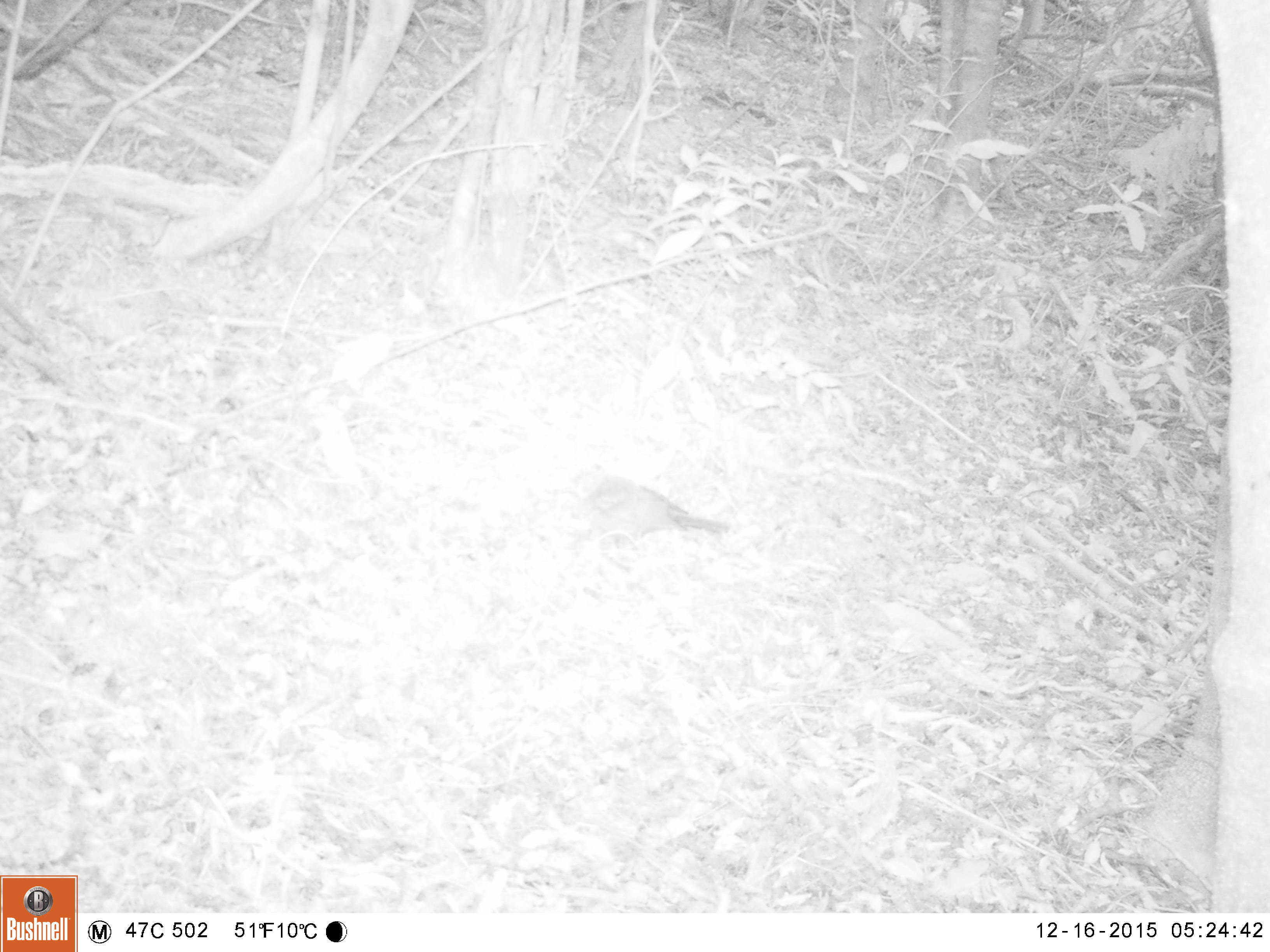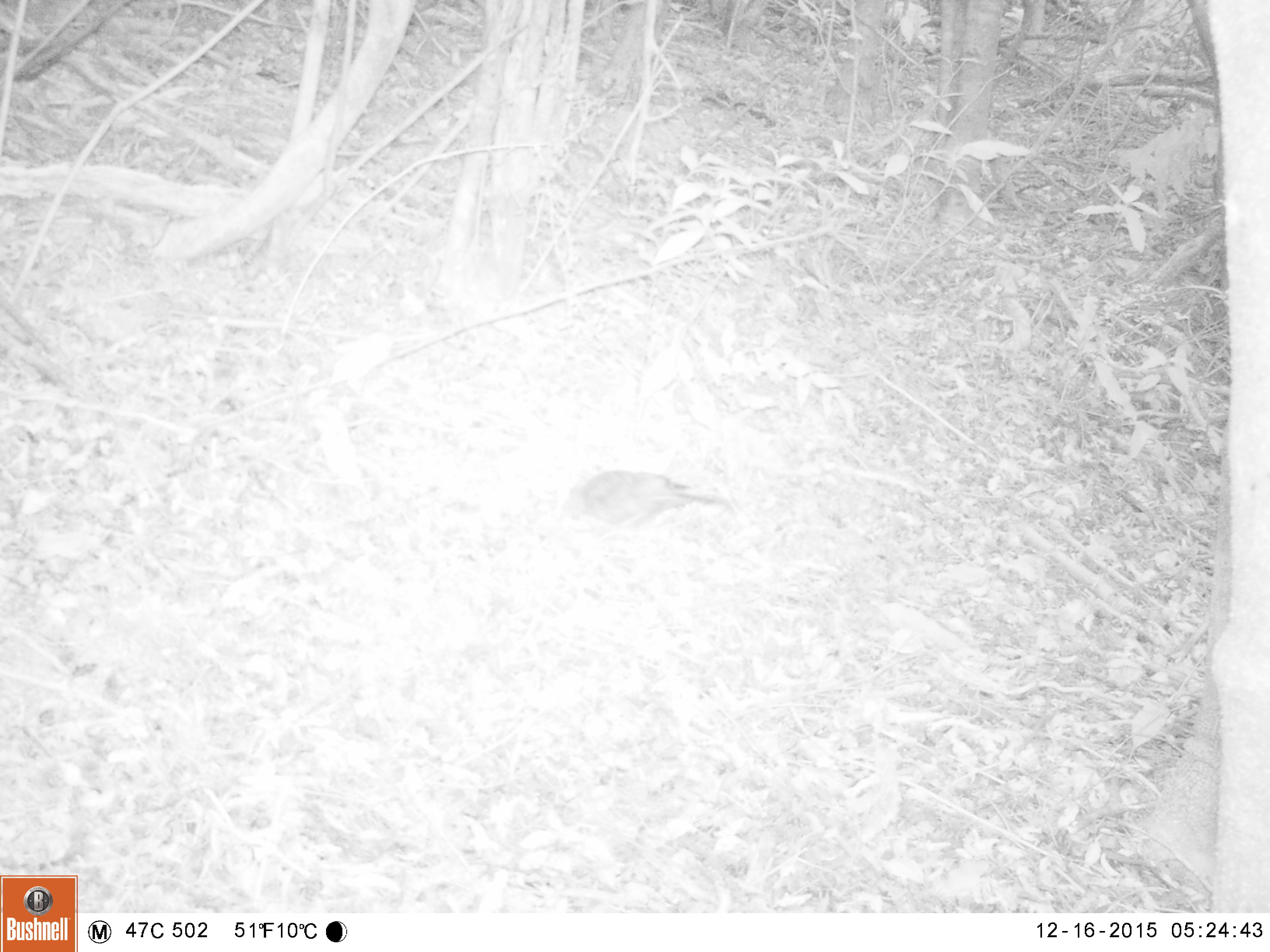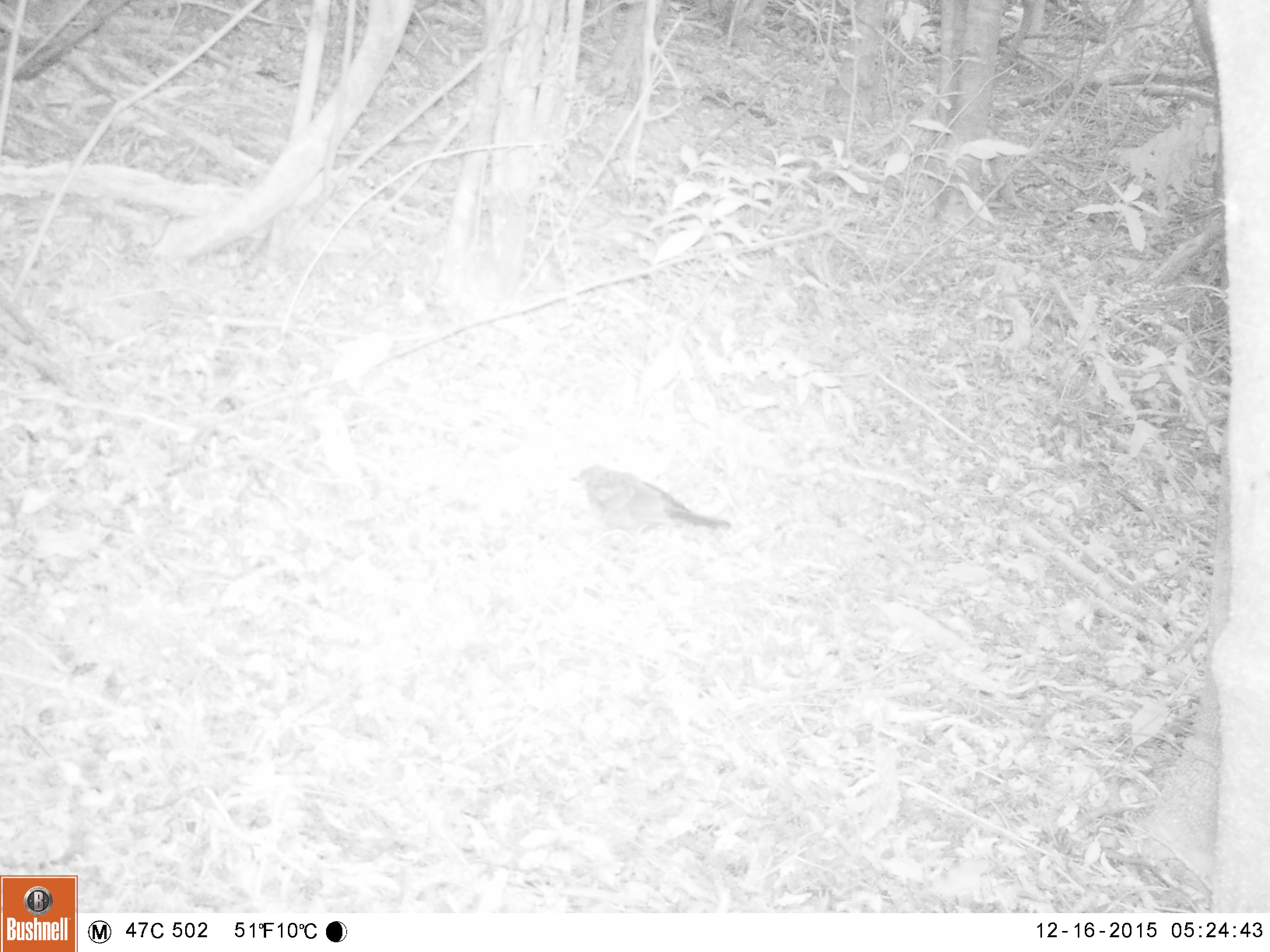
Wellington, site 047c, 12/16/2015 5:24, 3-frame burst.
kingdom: Animalia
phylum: Chordata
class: Aves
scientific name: Aves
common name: bird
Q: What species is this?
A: Bird (Aves).